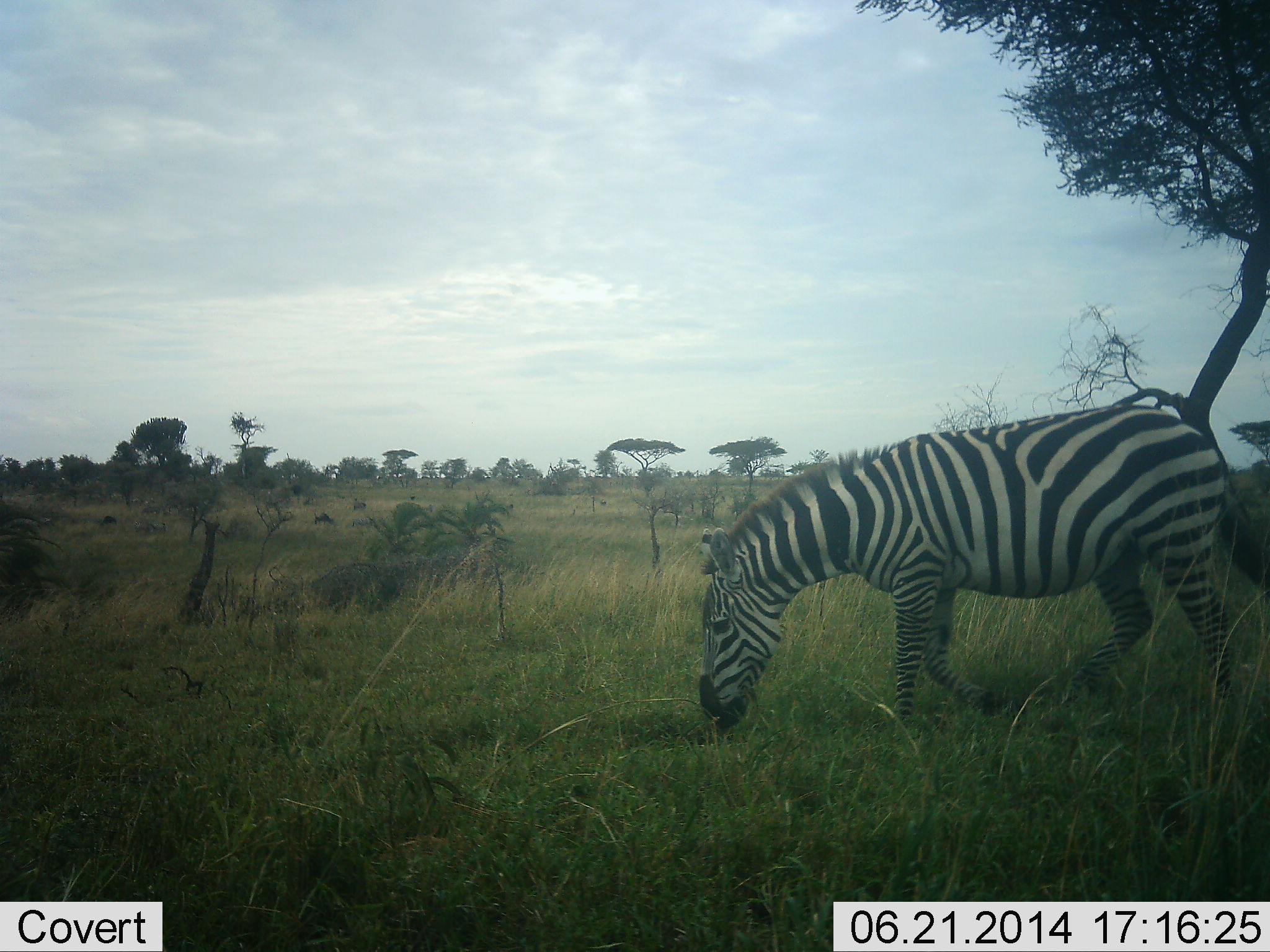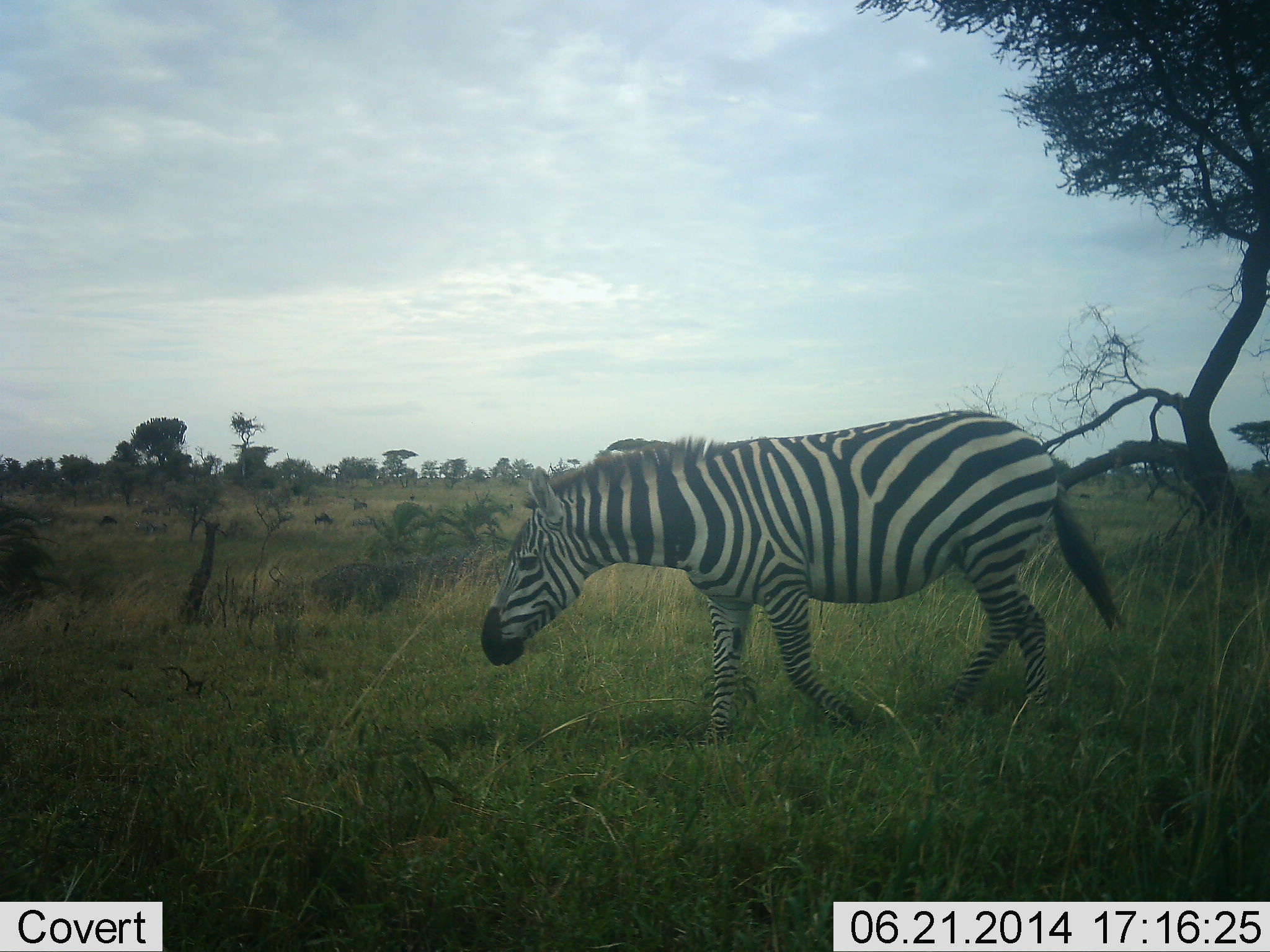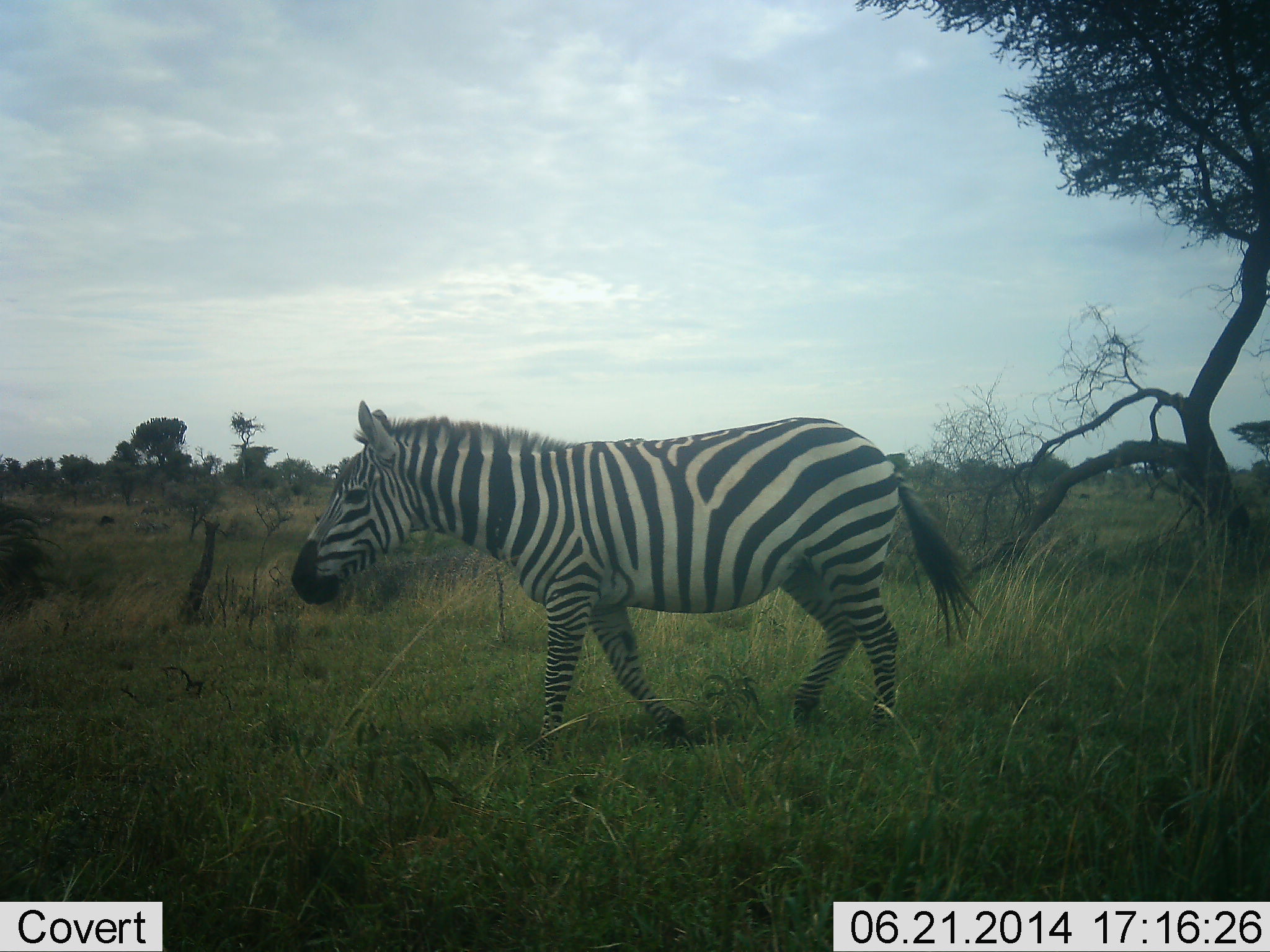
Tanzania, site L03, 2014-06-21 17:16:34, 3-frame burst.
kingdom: Animalia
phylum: Chordata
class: Mammalia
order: Perissodactyla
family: Equidae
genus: Equus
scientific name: Equus quagga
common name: plains zebra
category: zebra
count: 1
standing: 10%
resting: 0%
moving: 90%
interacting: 0%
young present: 0%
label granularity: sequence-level